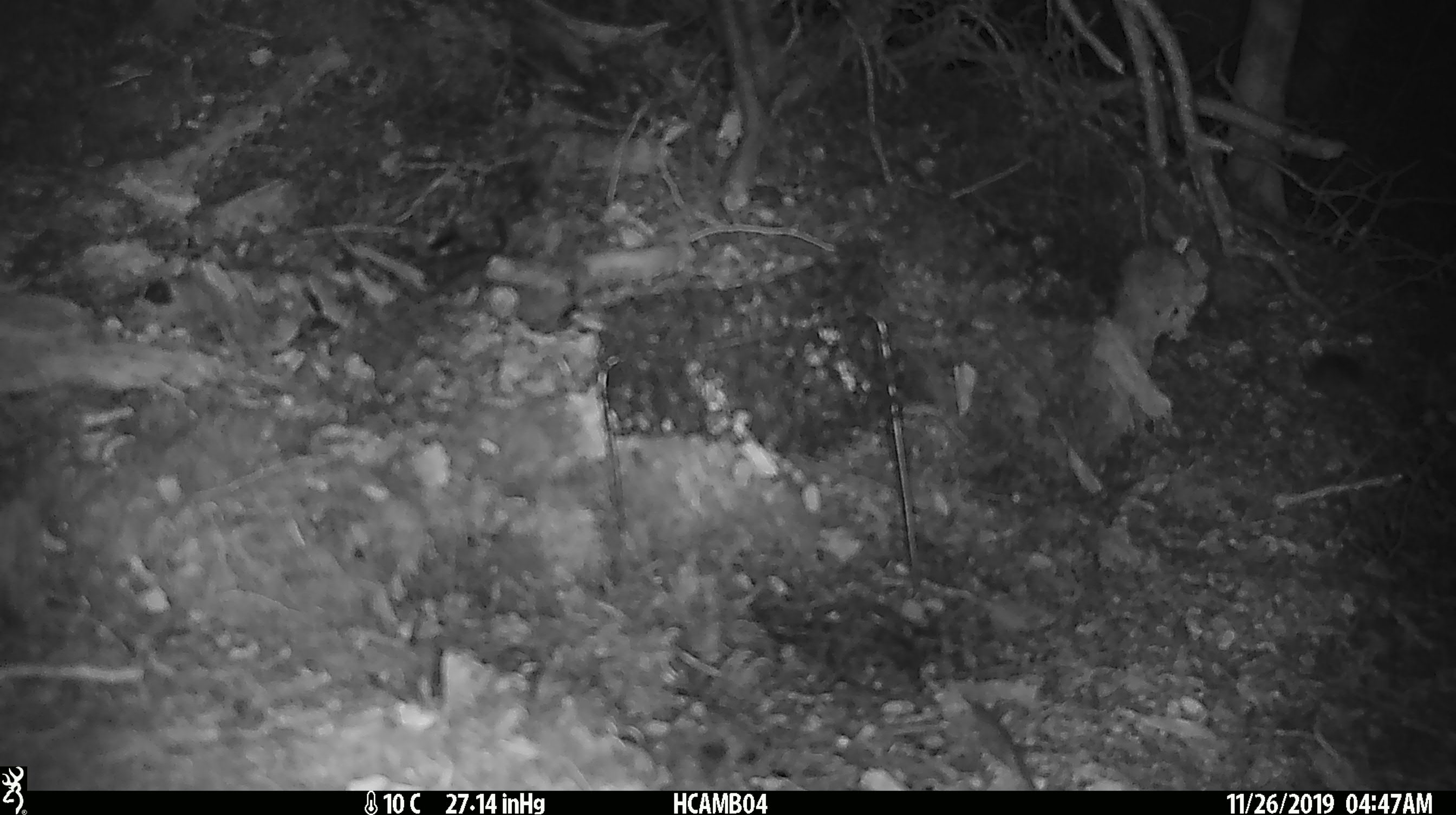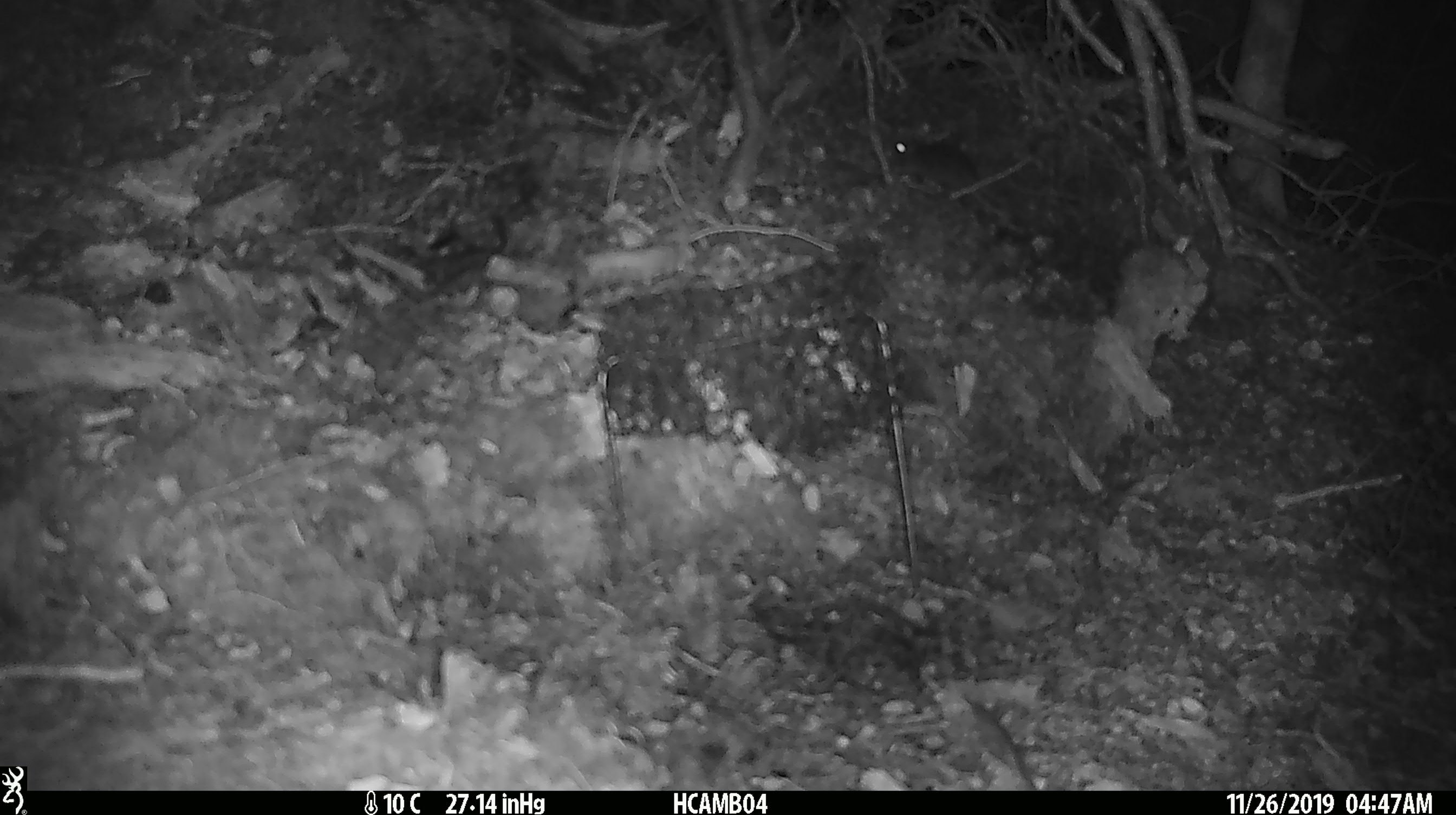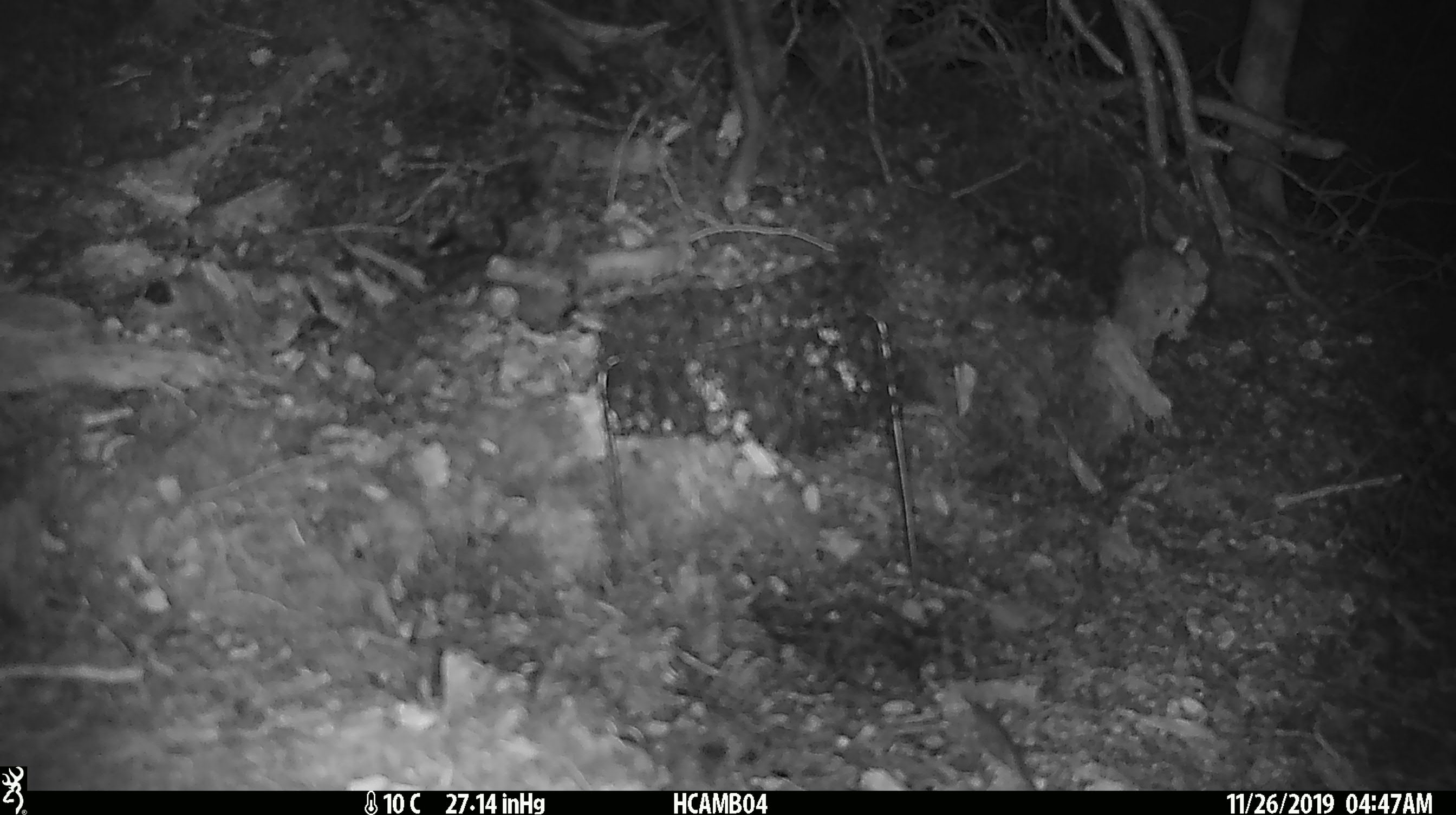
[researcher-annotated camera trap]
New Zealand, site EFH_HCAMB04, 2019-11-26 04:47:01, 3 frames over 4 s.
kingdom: Animalia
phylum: Chordata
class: Mammalia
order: Rodentia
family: Muridae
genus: Mus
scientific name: Mus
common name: mouse